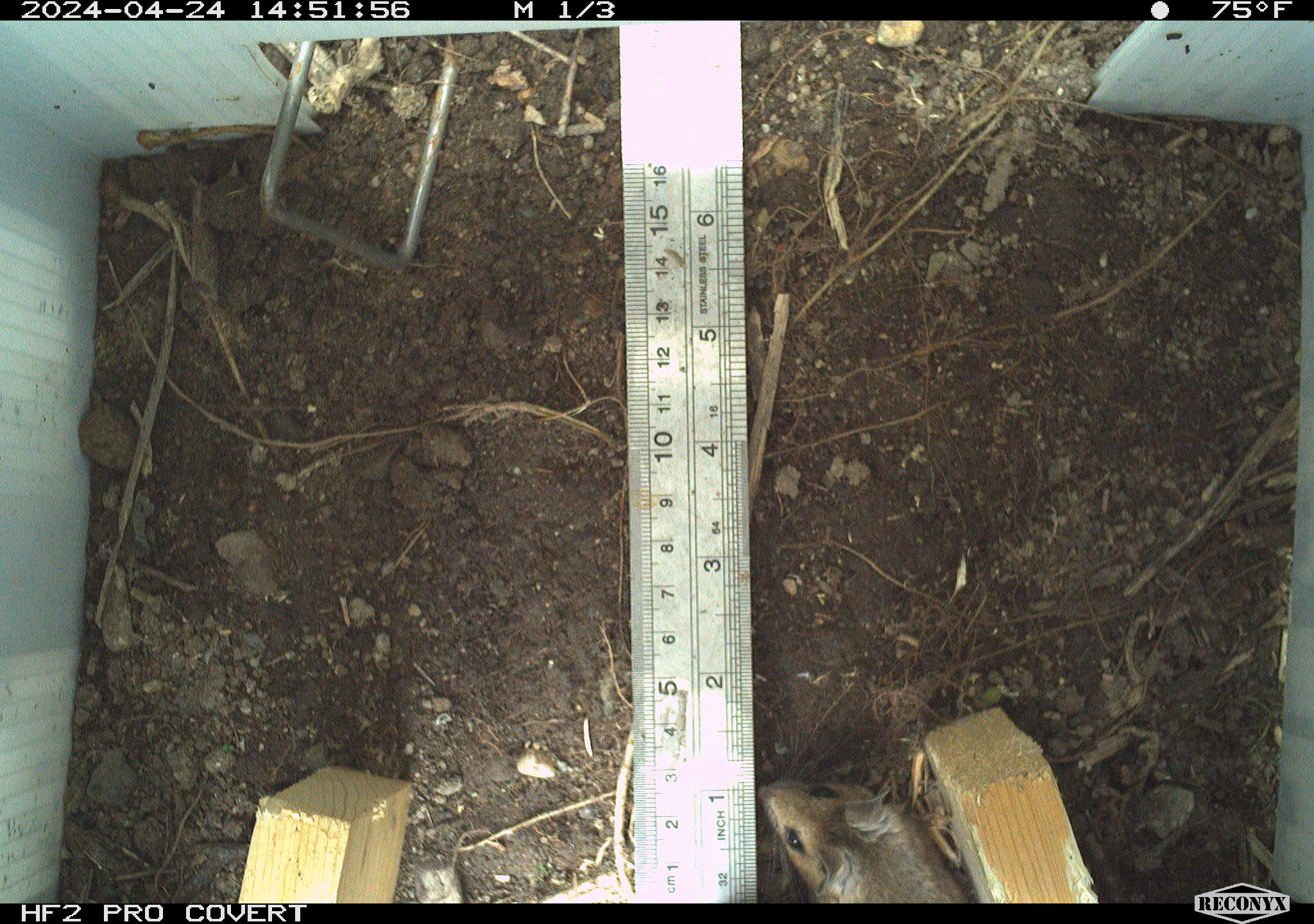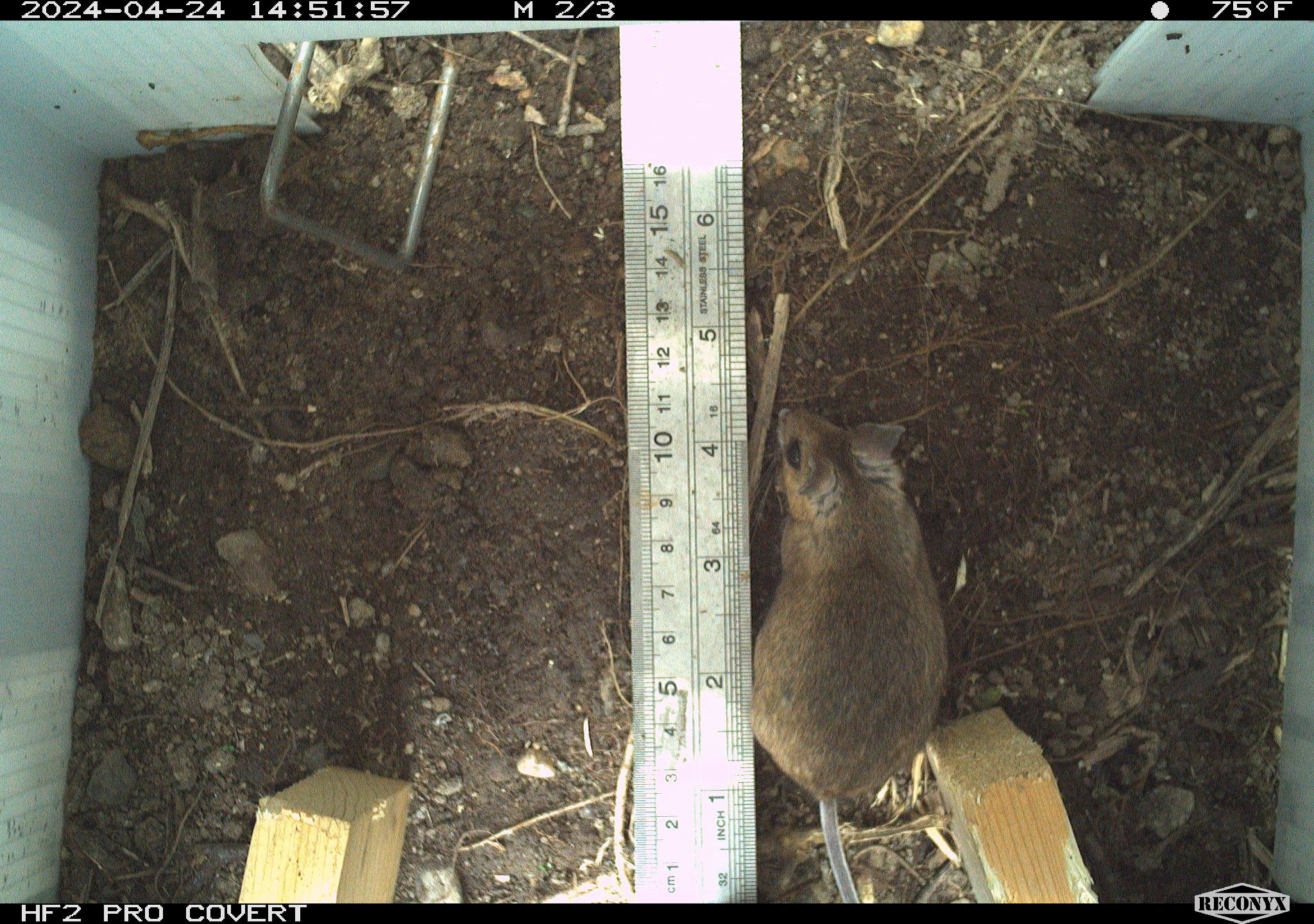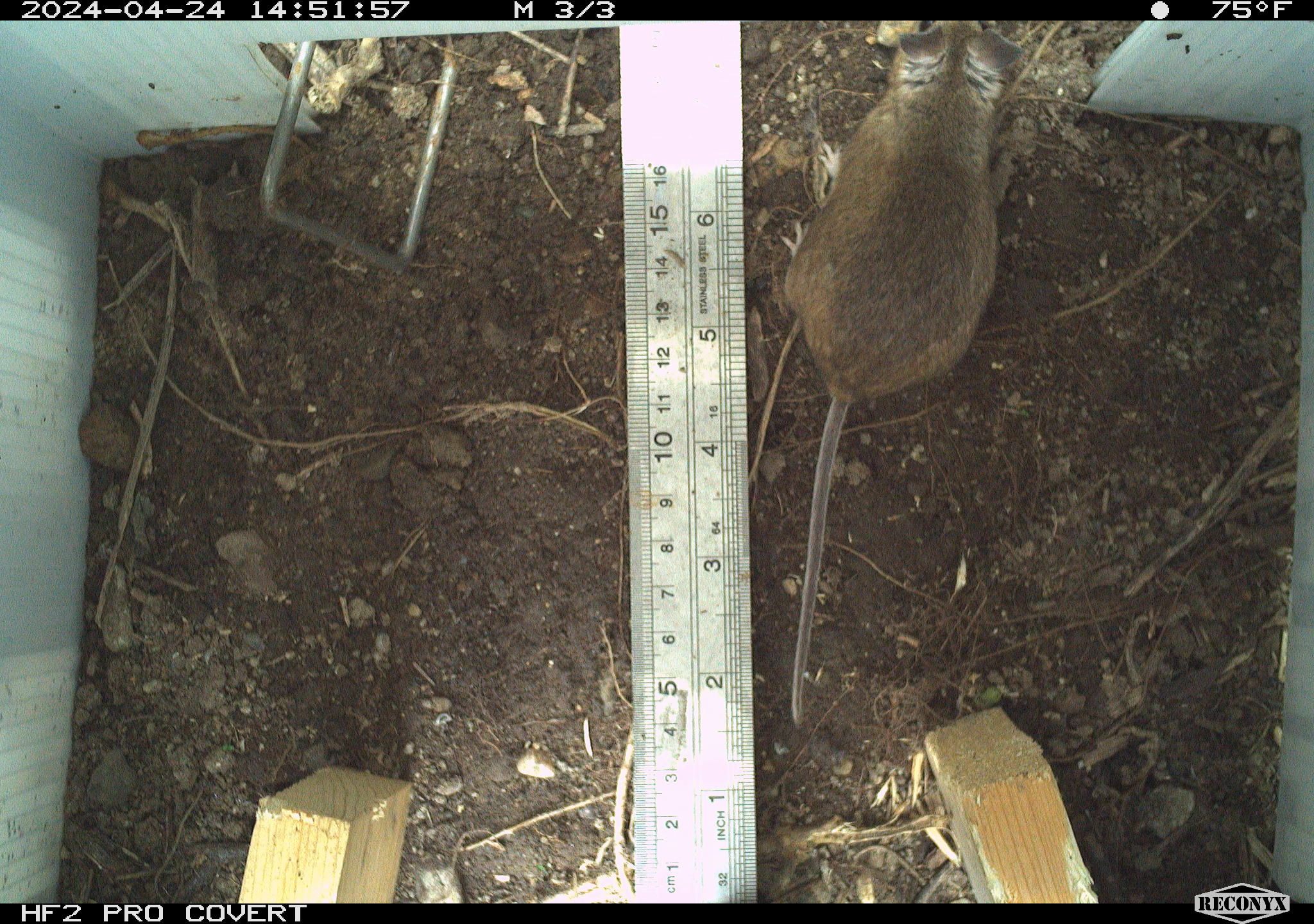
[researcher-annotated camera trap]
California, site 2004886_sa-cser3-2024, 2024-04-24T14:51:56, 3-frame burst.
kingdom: Animalia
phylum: Chordata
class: Mammalia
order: Rodentia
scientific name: Rodentia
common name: rodent